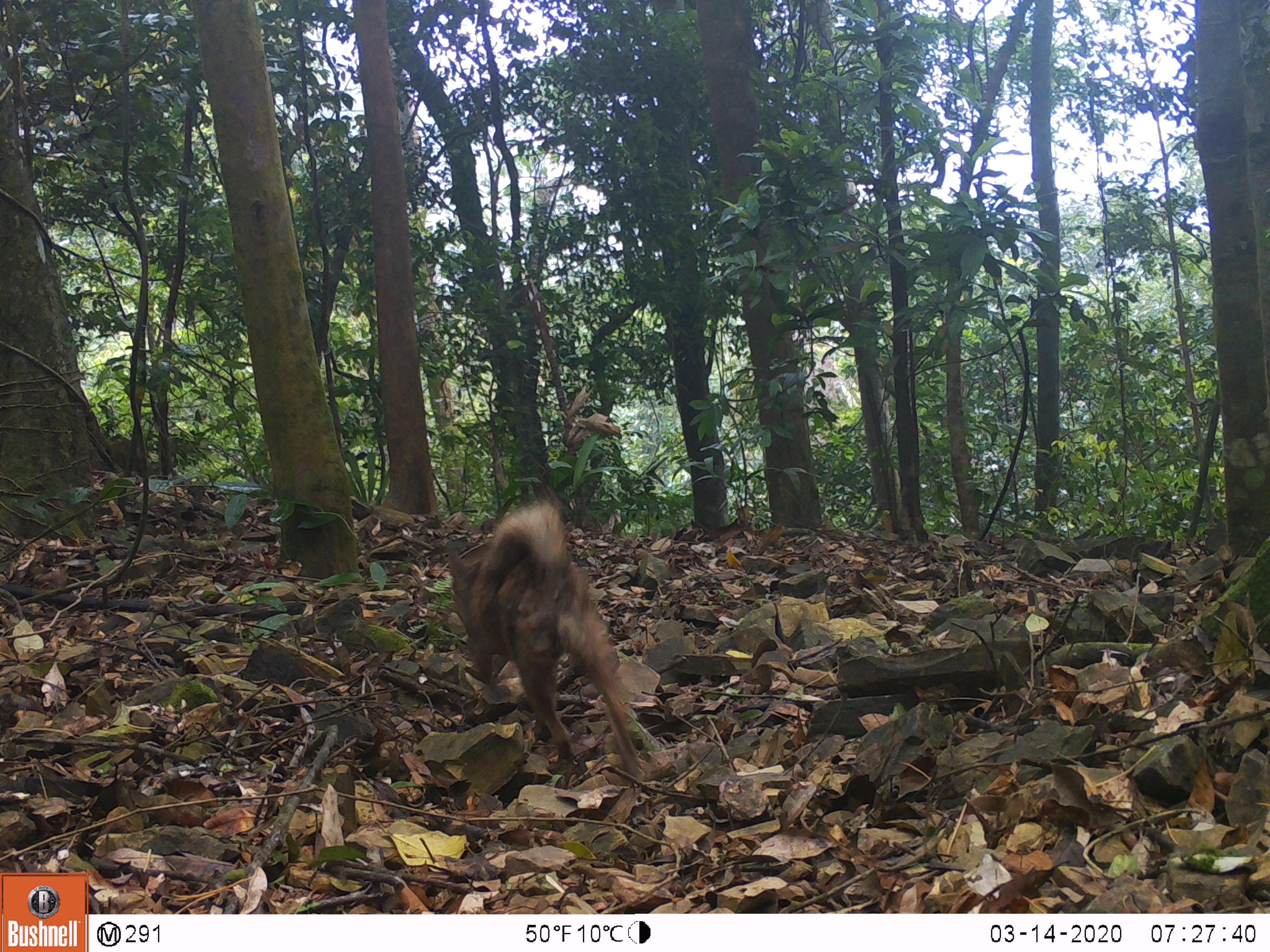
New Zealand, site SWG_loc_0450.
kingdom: Animalia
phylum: Chordata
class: Mammalia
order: Carnivora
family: Canidae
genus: Canis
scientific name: Canis familiaris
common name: domestic dog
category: dog